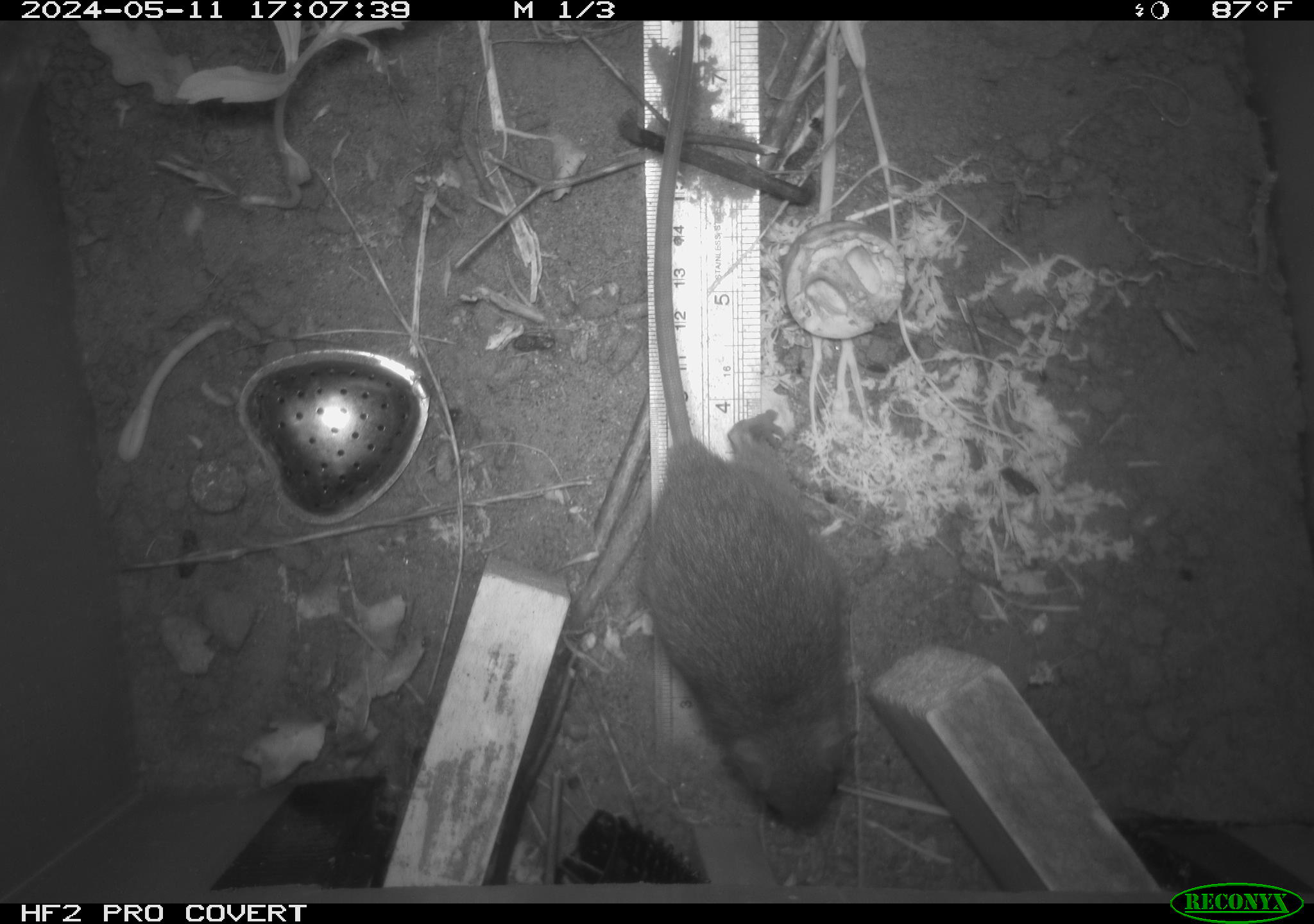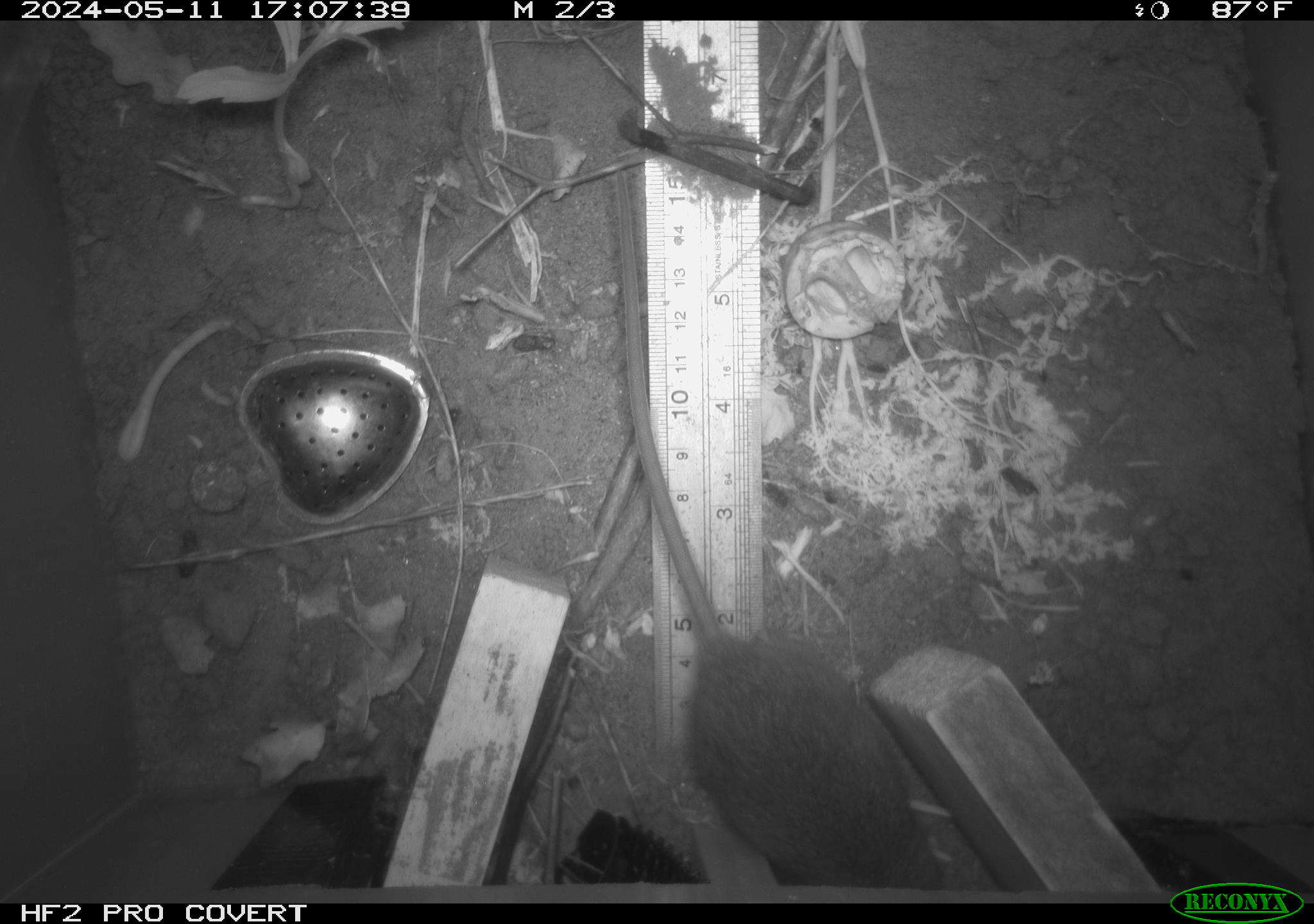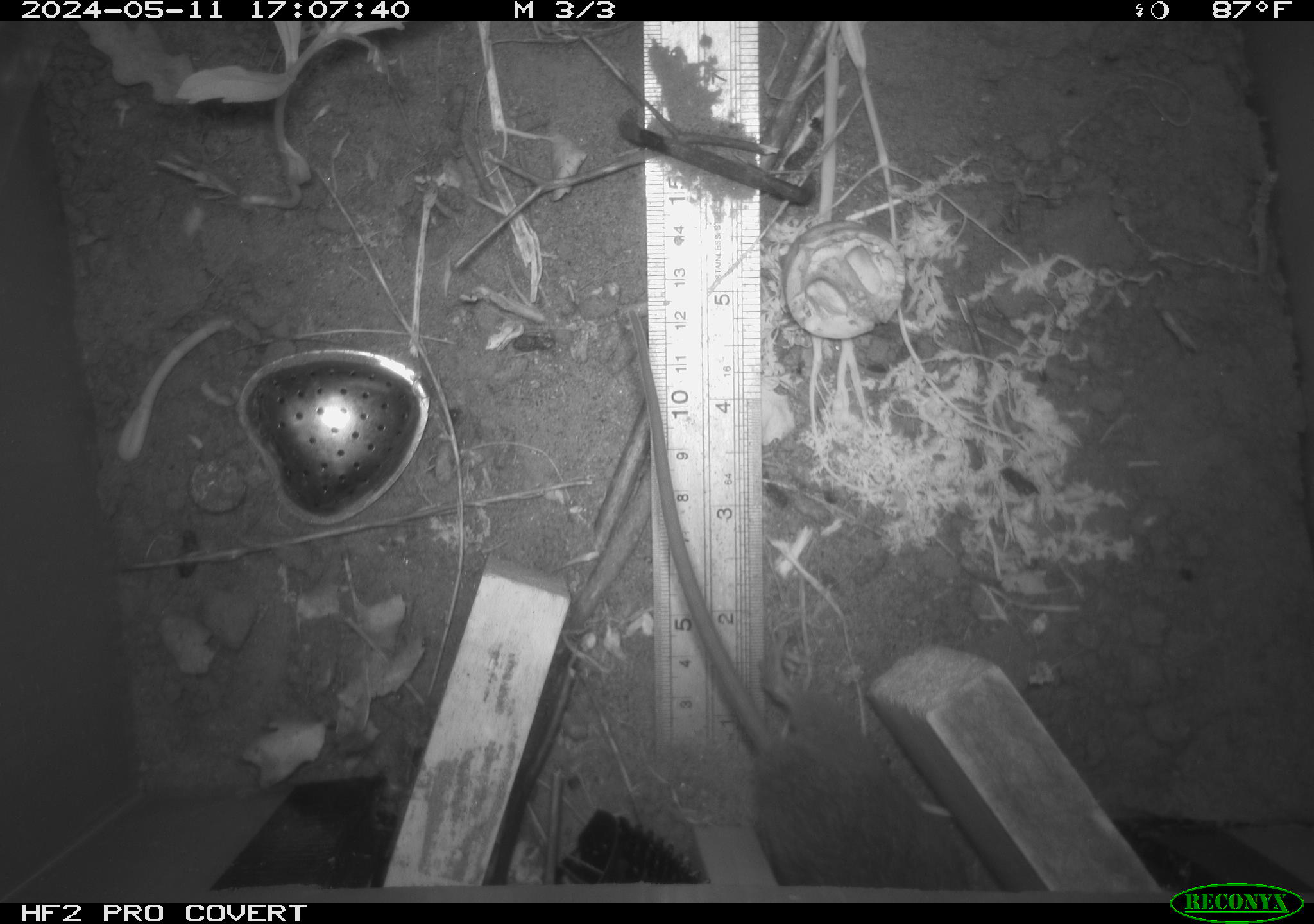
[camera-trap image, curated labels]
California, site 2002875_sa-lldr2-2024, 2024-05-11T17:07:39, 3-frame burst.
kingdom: Animalia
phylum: Chordata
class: Mammalia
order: Rodentia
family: Muridae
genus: Rattus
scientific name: Rattus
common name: rat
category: rattus species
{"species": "rattus species (rat) (Rattus)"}